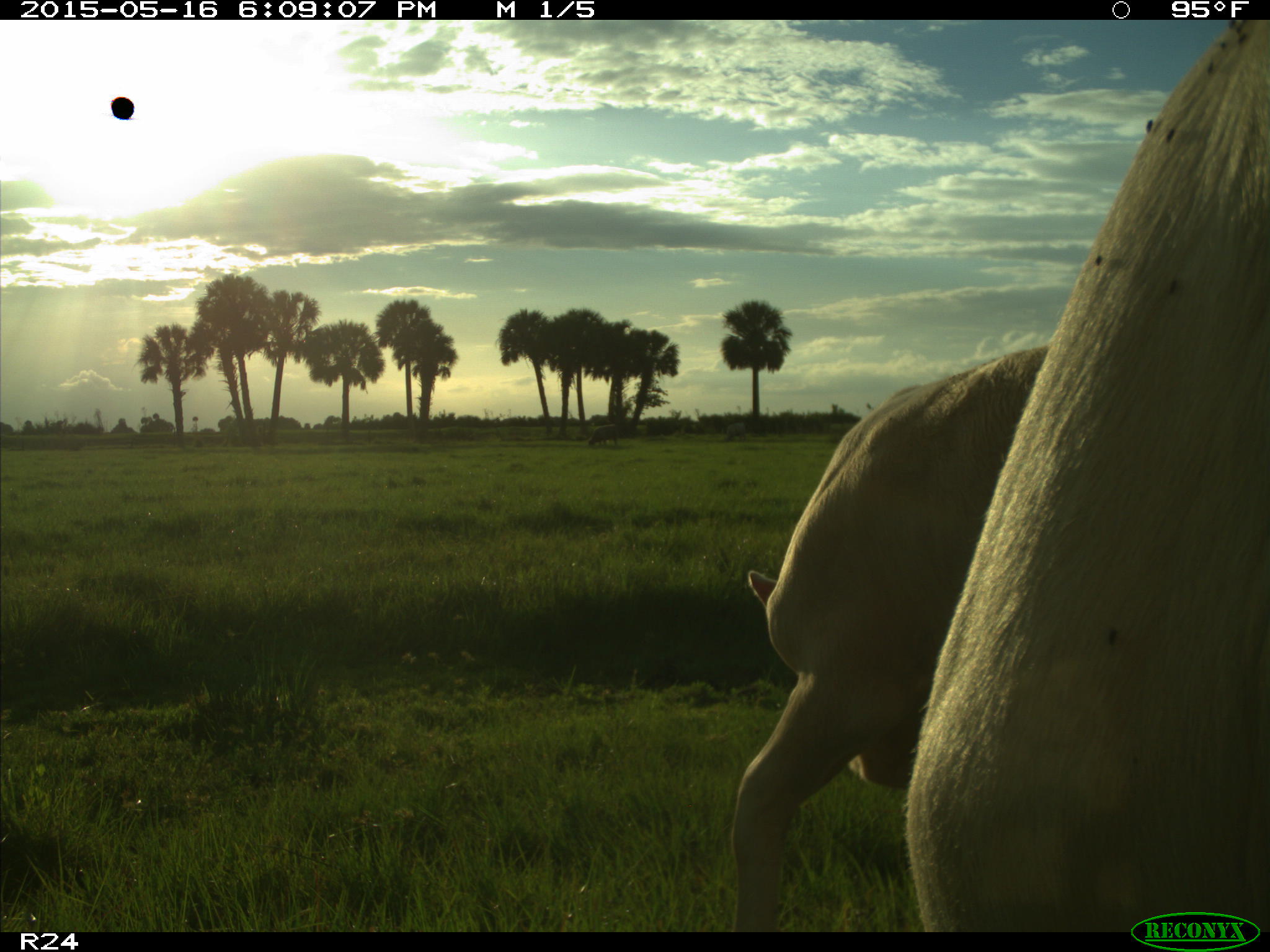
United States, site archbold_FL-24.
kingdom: Animalia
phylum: Chordata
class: Mammalia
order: Artiodactyla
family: Bovidae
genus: Bos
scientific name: Bos taurus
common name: domestic cow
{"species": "Bos taurus (domestic cow)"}